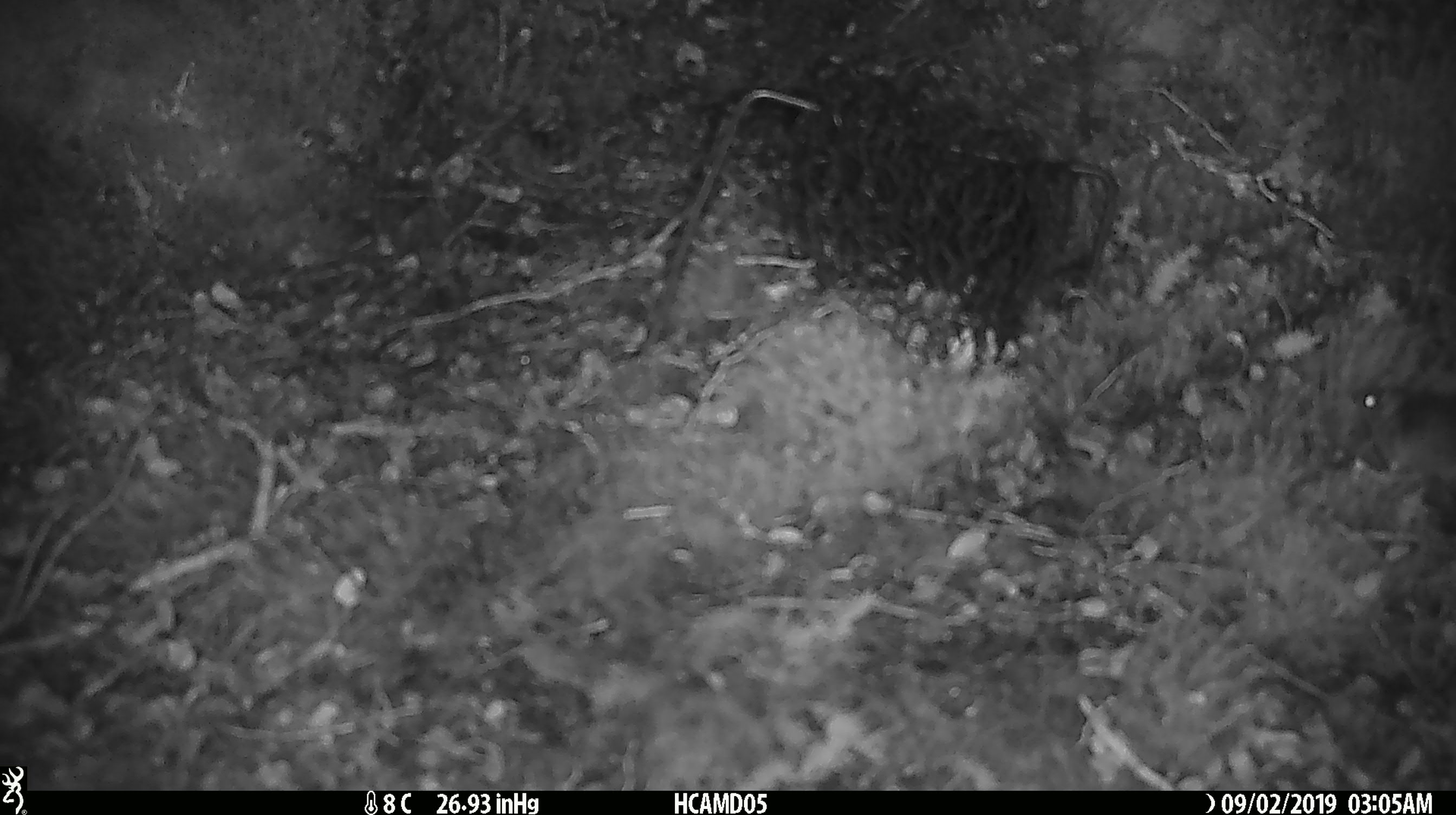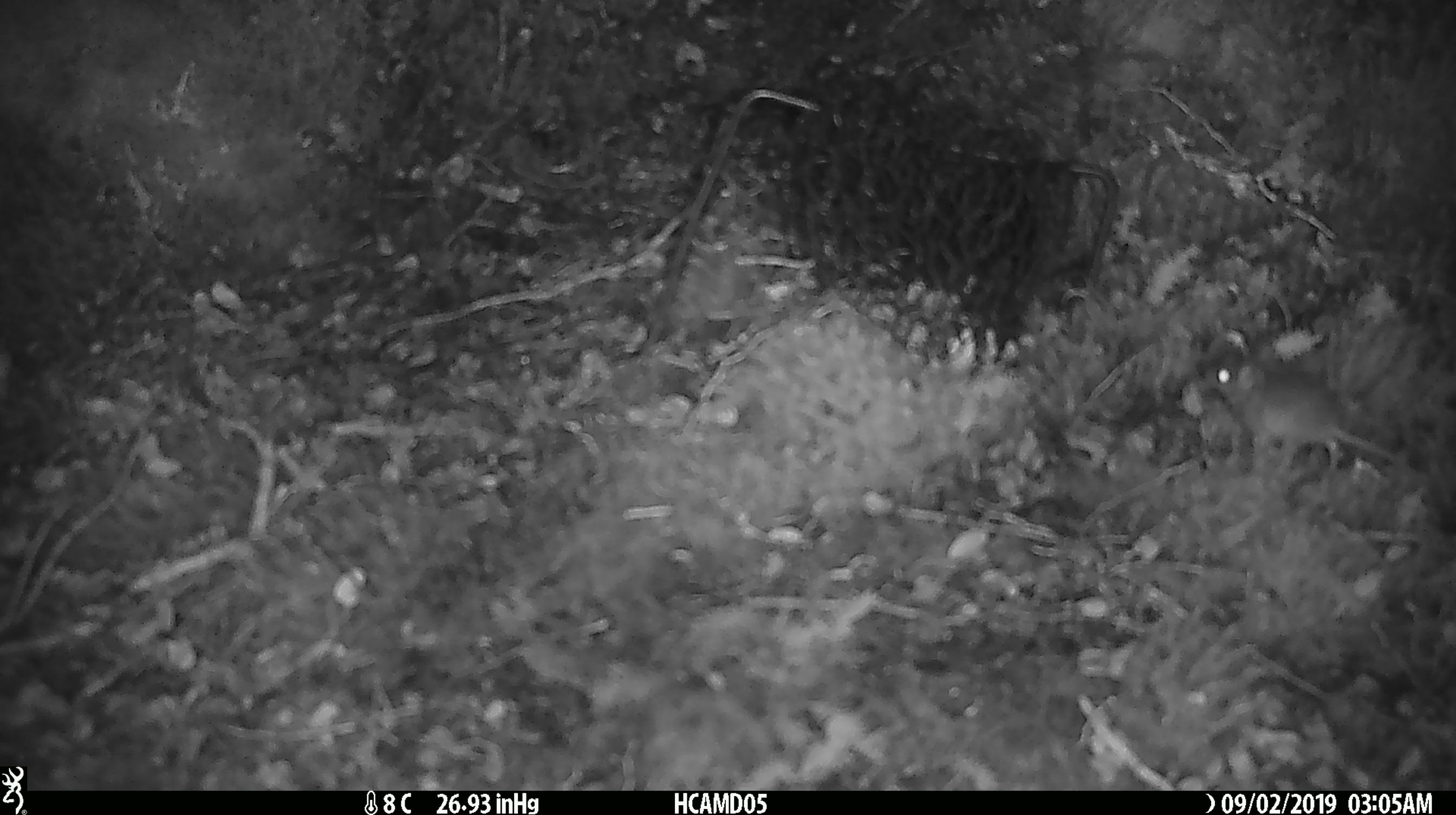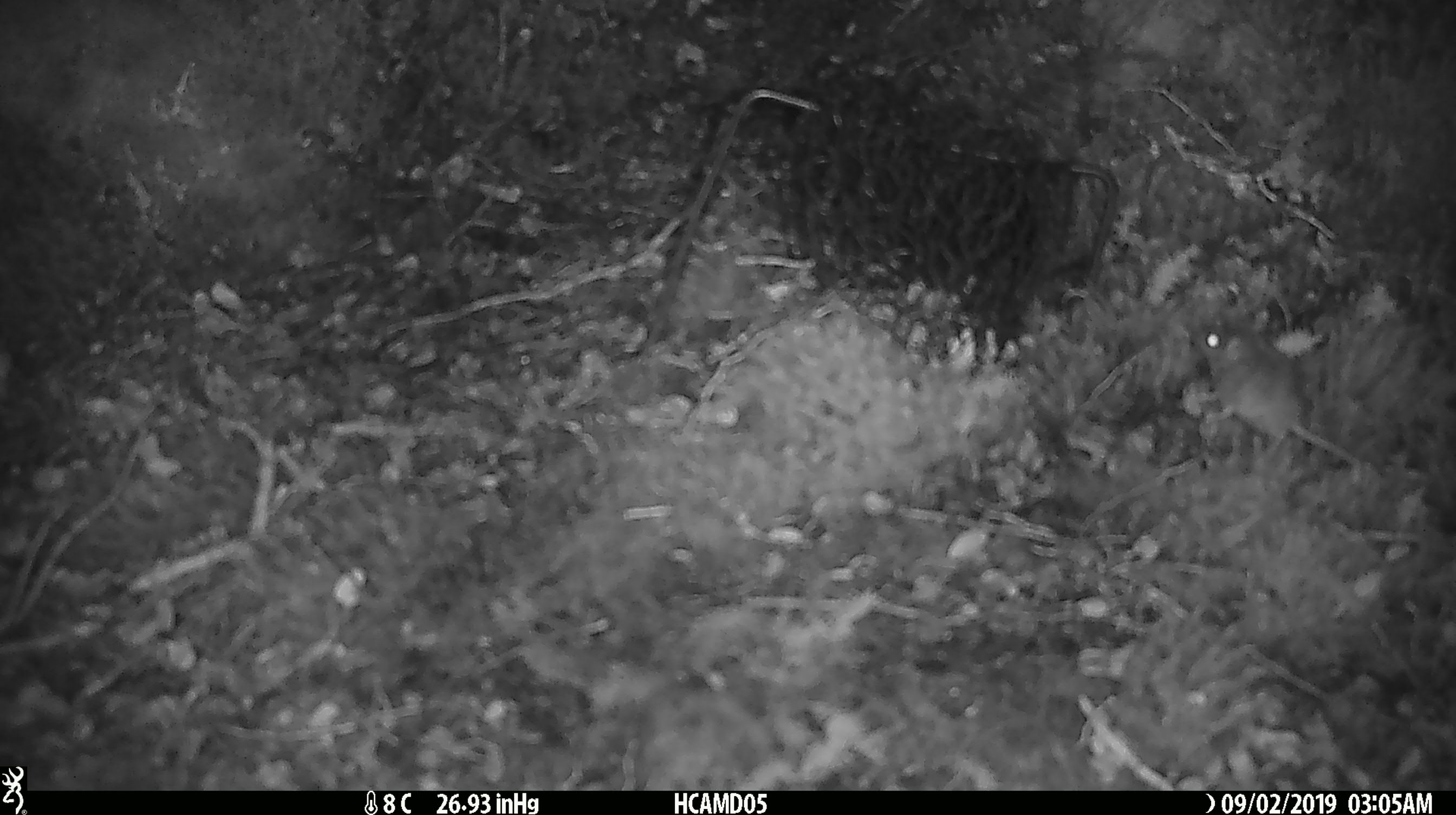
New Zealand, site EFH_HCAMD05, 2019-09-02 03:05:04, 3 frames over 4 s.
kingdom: Animalia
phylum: Chordata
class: Mammalia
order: Rodentia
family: Muridae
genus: Mus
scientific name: Mus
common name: mouse